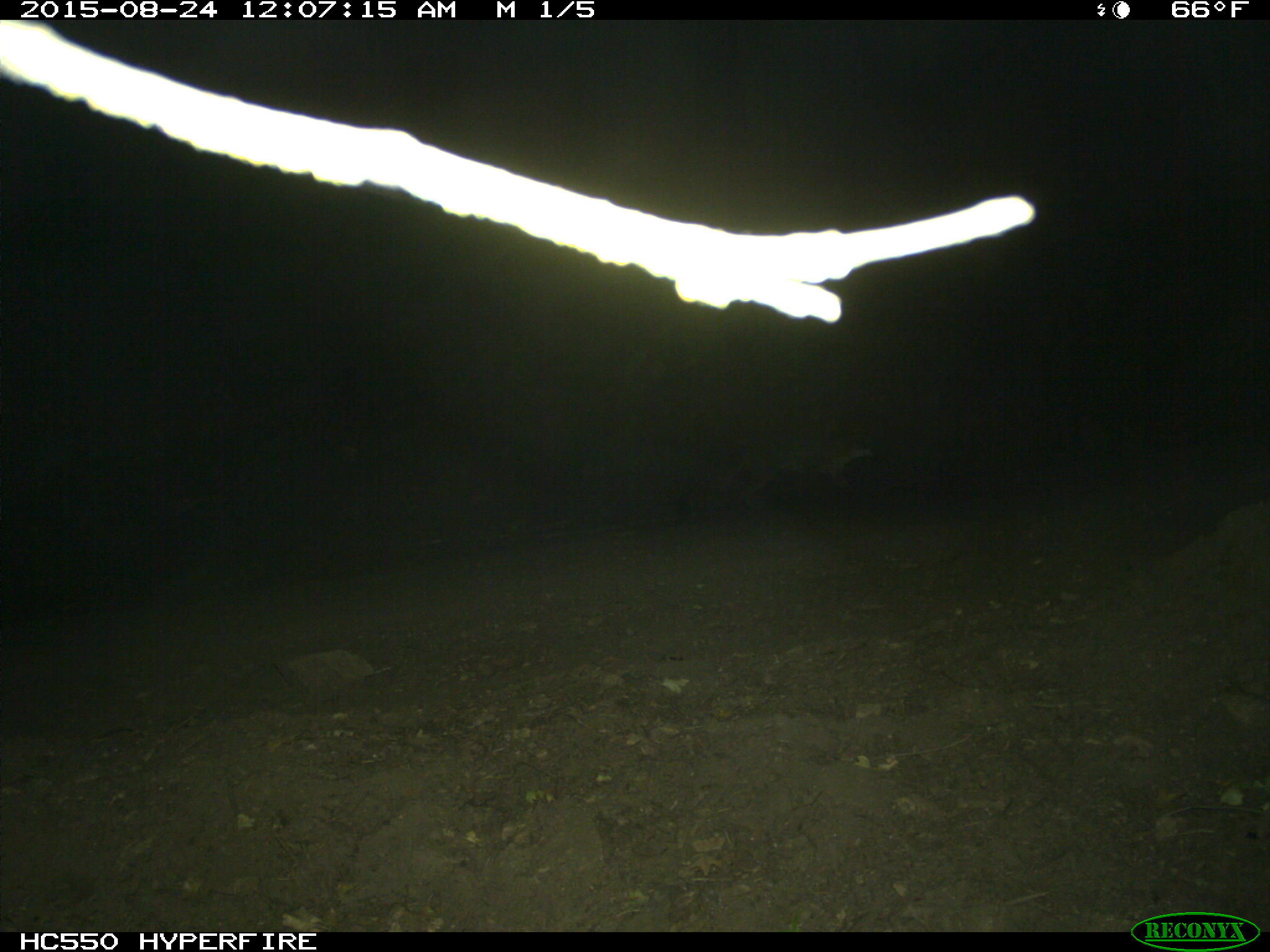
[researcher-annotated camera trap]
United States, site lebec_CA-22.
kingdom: Animalia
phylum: Chordata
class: Mammalia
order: Carnivora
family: Canidae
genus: Urocyon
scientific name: Urocyon cinereoargenteus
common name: gray fox